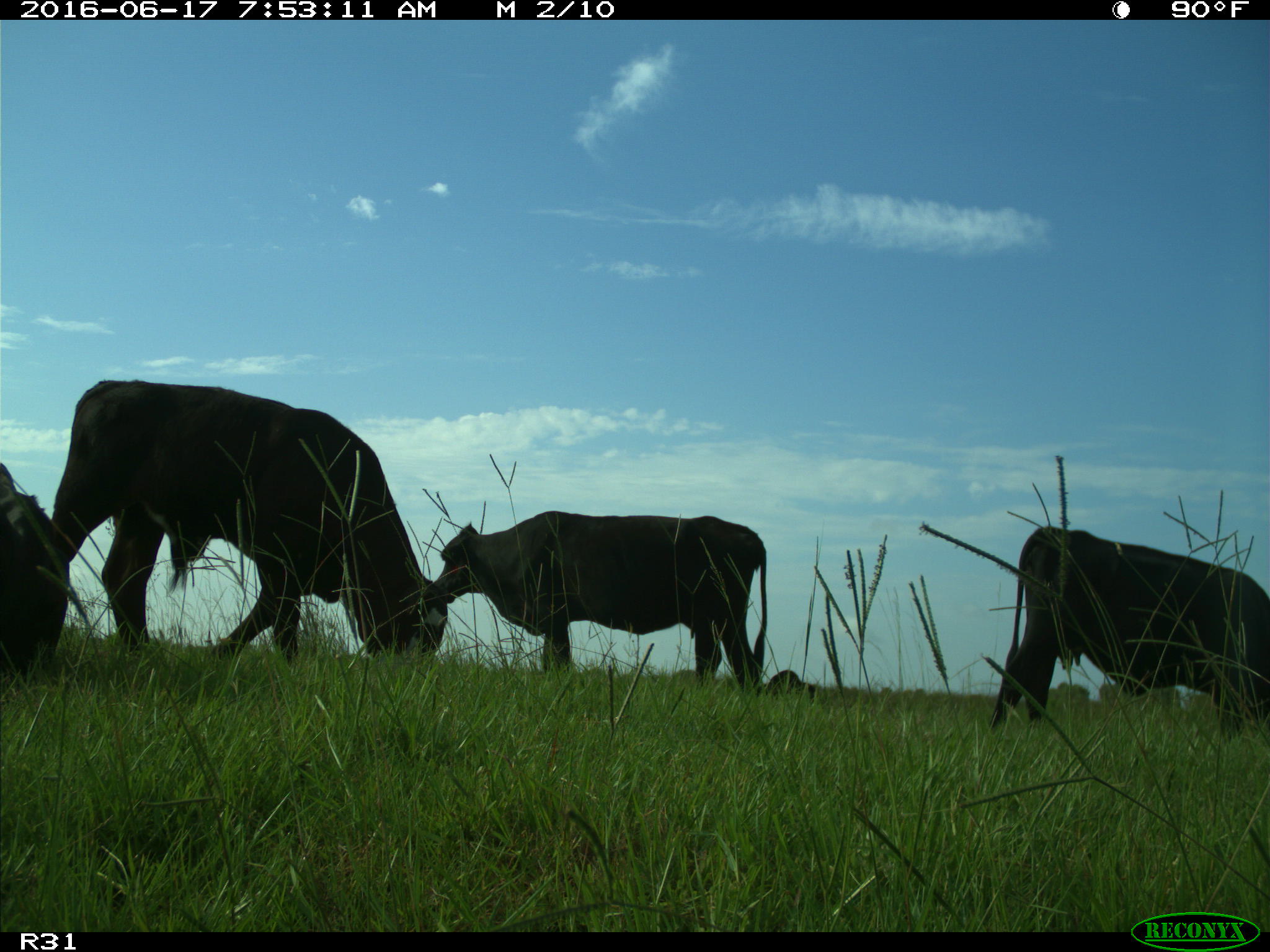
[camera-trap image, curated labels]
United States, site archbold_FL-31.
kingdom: Animalia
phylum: Chordata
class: Mammalia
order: Artiodactyla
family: Bovidae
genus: Bos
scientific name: Bos taurus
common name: domestic cow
Bos taurus (domestic cow).